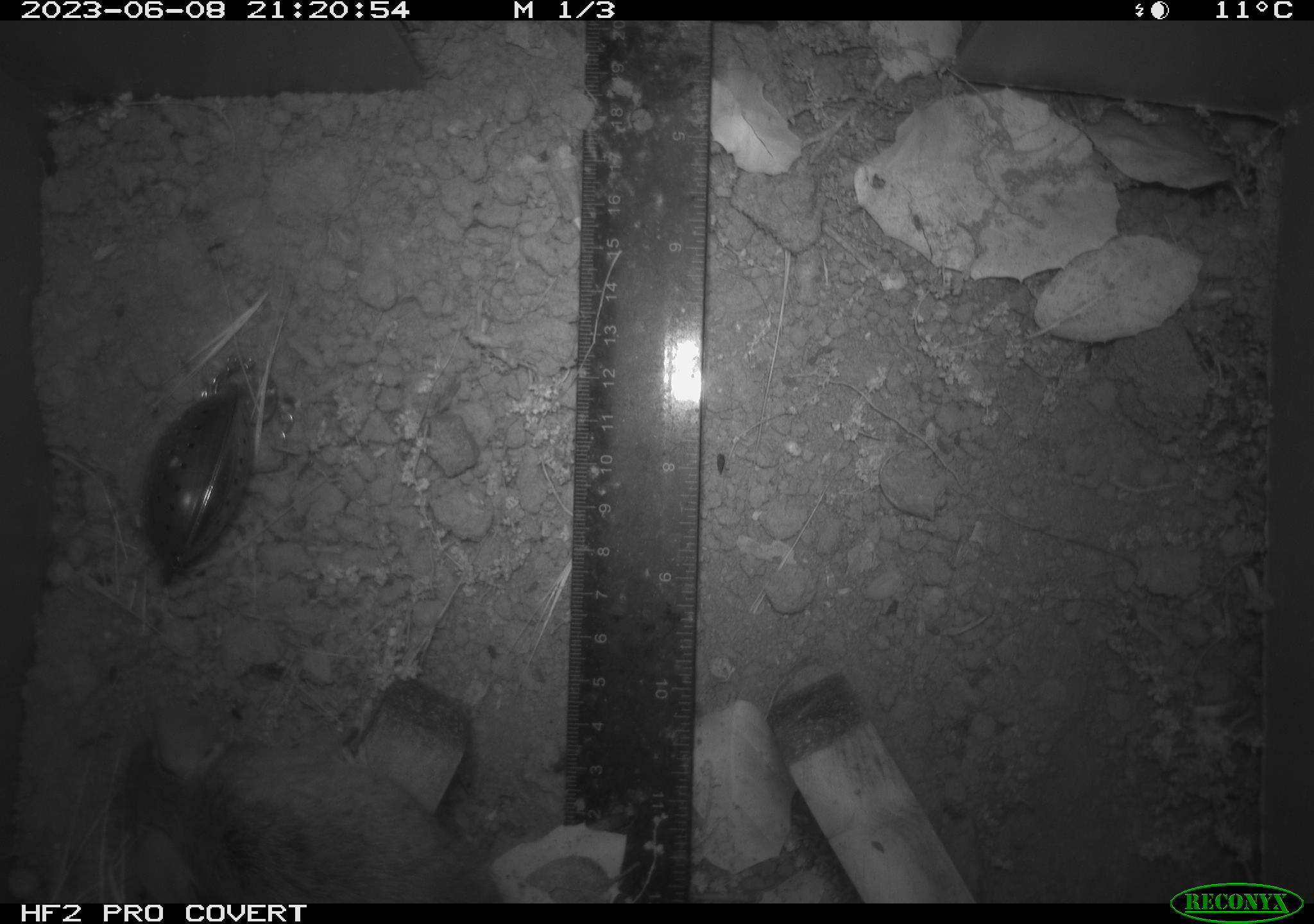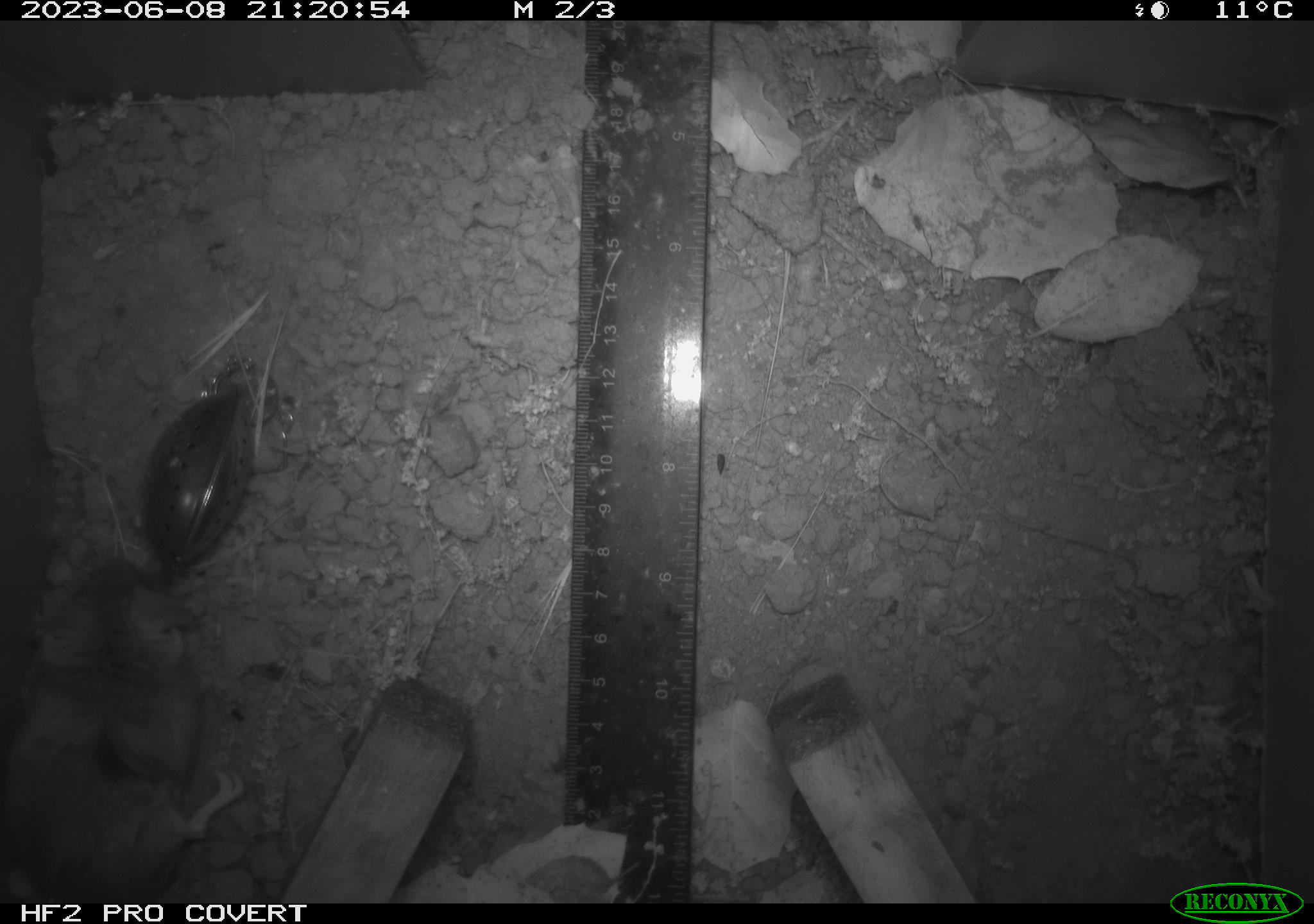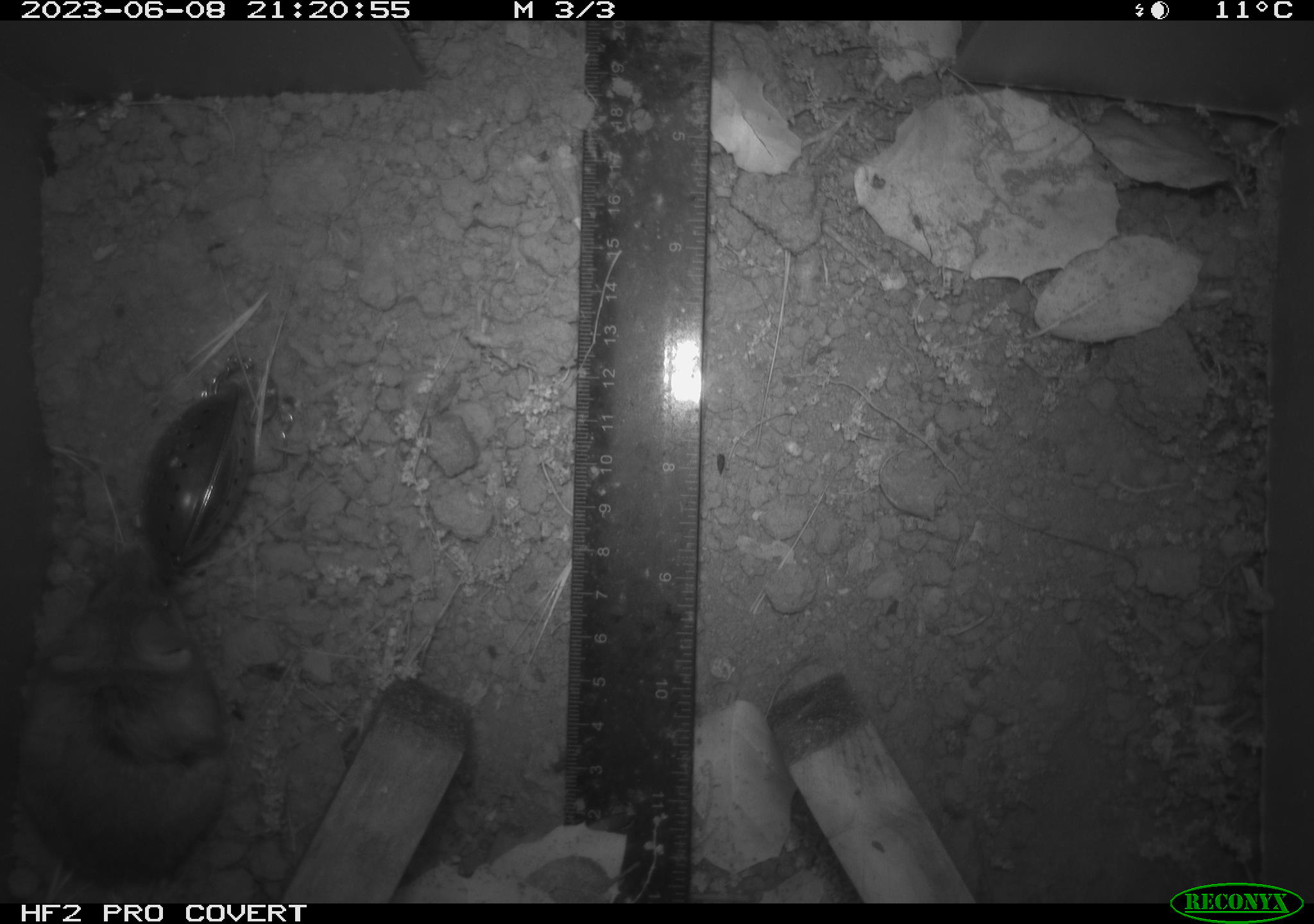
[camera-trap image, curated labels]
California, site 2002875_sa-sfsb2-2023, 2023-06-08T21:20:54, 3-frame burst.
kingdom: Animalia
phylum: Chordata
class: Mammalia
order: Rodentia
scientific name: Rodentia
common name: mouse species